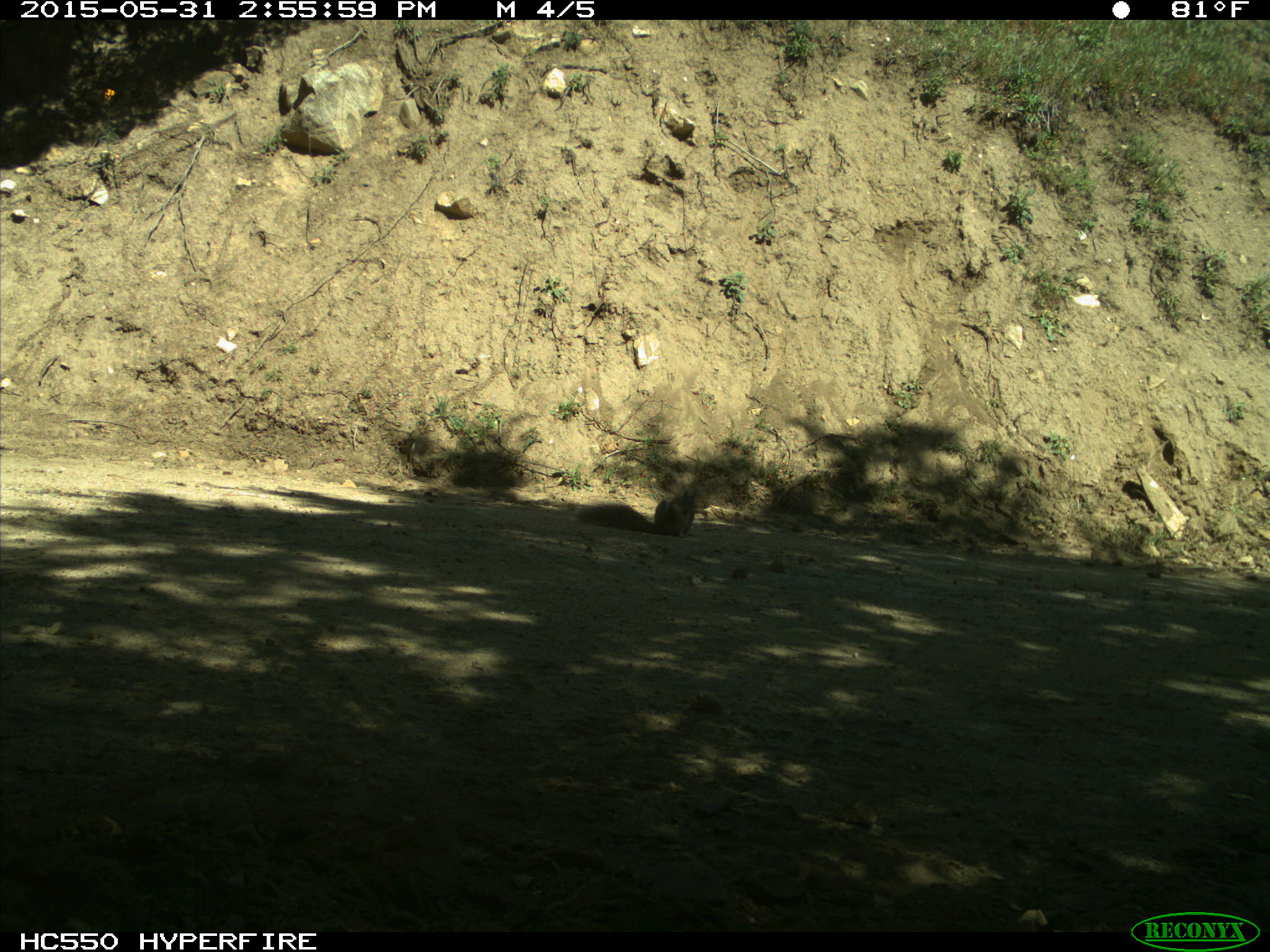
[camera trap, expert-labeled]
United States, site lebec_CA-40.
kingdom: Animalia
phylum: Chordata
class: Mammalia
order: Rodentia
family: Sciuridae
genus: Sciurus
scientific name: Sciurus carolinensis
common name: eastern gray squirrel